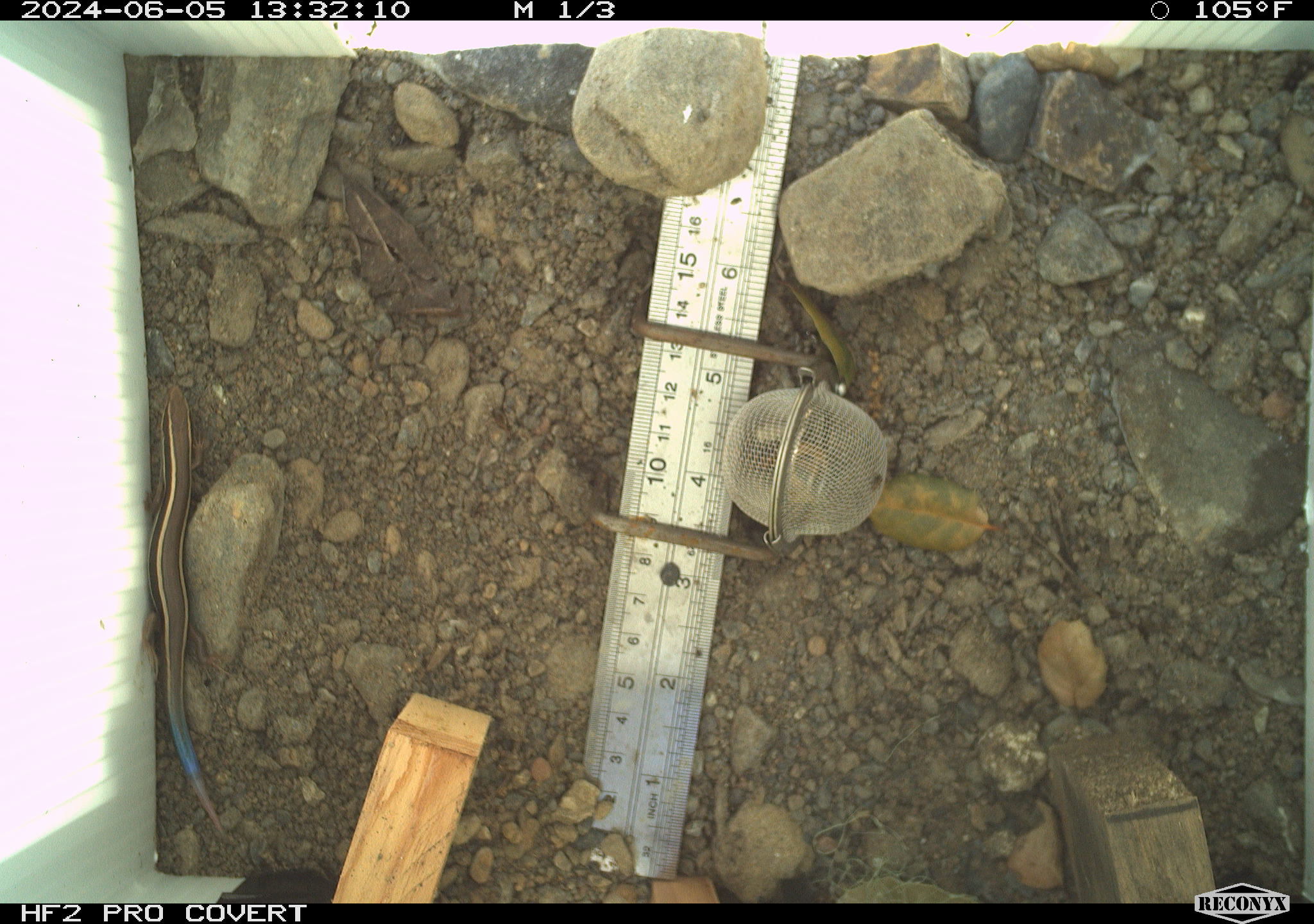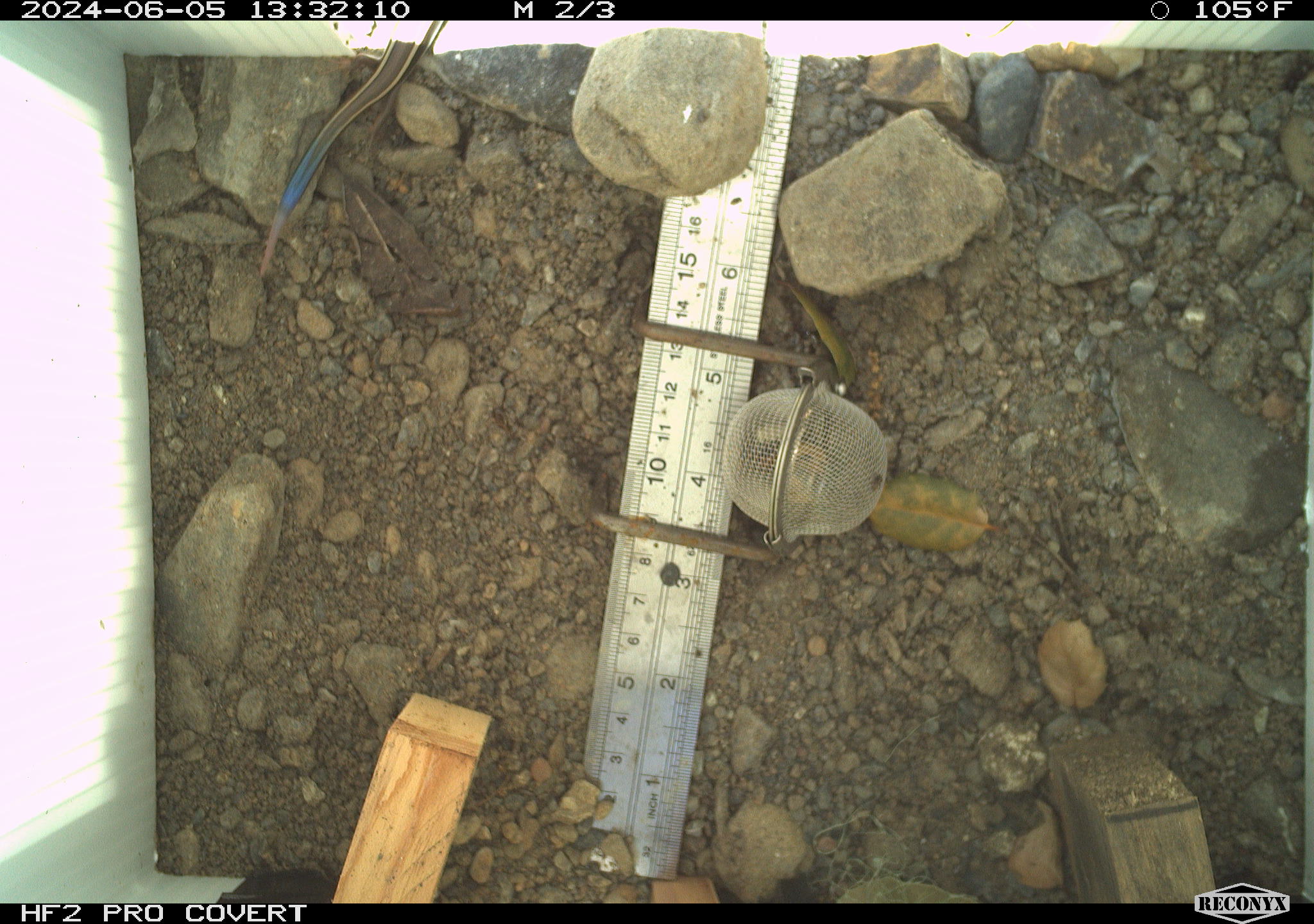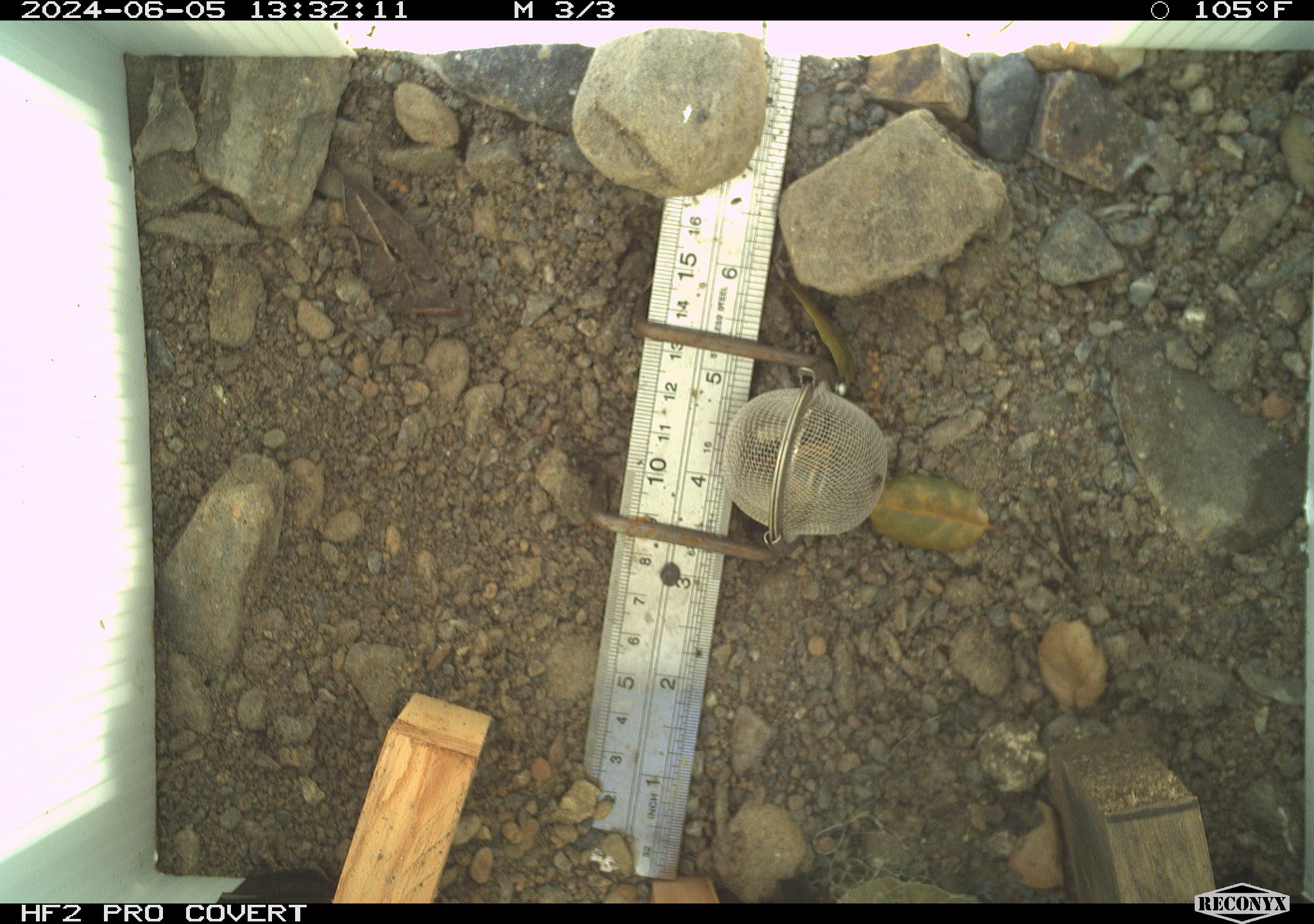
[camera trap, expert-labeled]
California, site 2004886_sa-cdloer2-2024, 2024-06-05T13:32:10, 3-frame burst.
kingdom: Animalia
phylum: Chordata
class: Reptilia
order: Squamata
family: Scincidae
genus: Plestiodon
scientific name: Plestiodon skiltonianus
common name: western skink